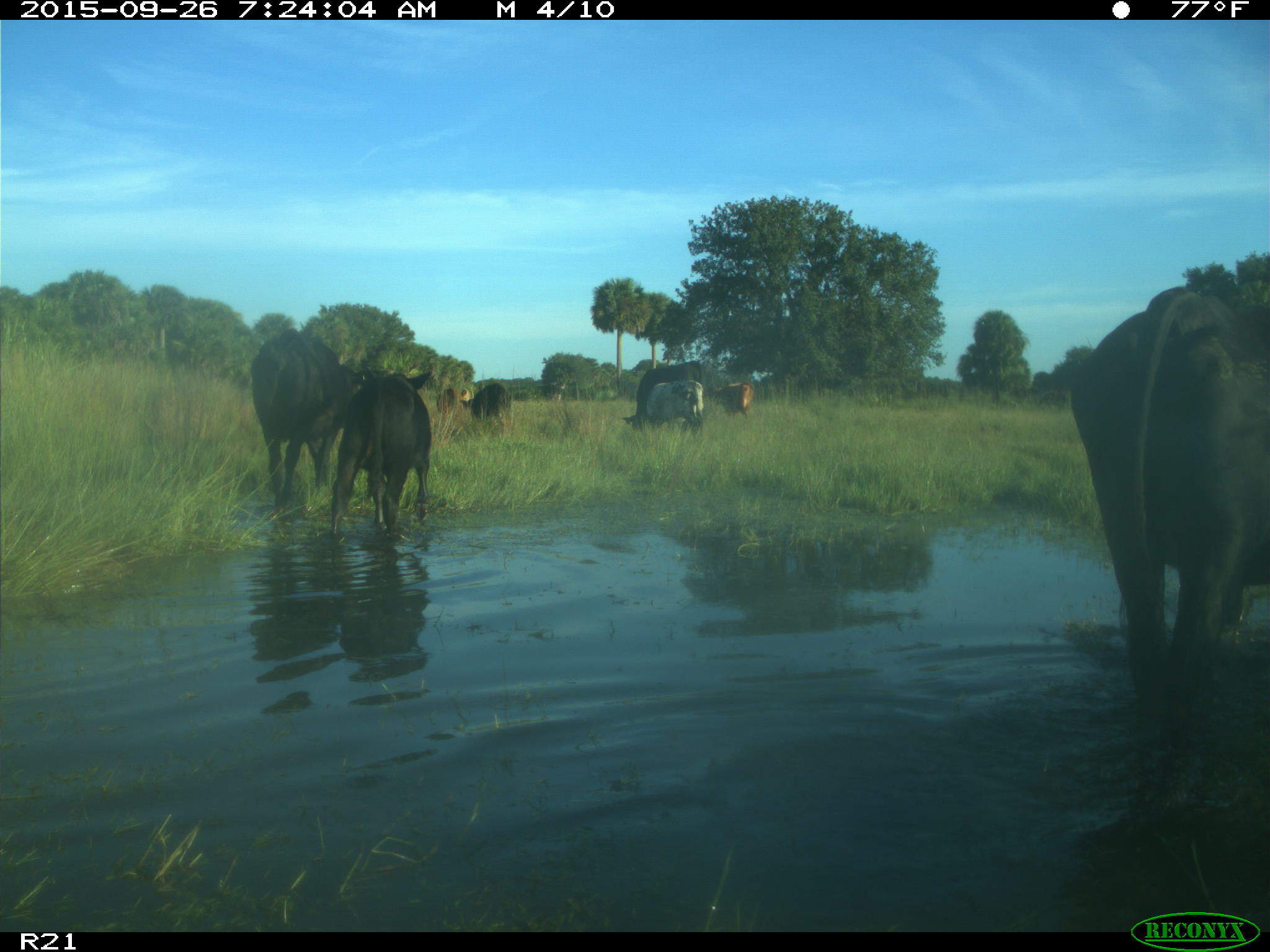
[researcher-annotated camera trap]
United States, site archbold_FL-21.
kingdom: Animalia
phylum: Chordata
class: Mammalia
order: Artiodactyla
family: Bovidae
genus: Bos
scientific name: Bos taurus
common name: domestic cow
Bos taurus (domestic cow).